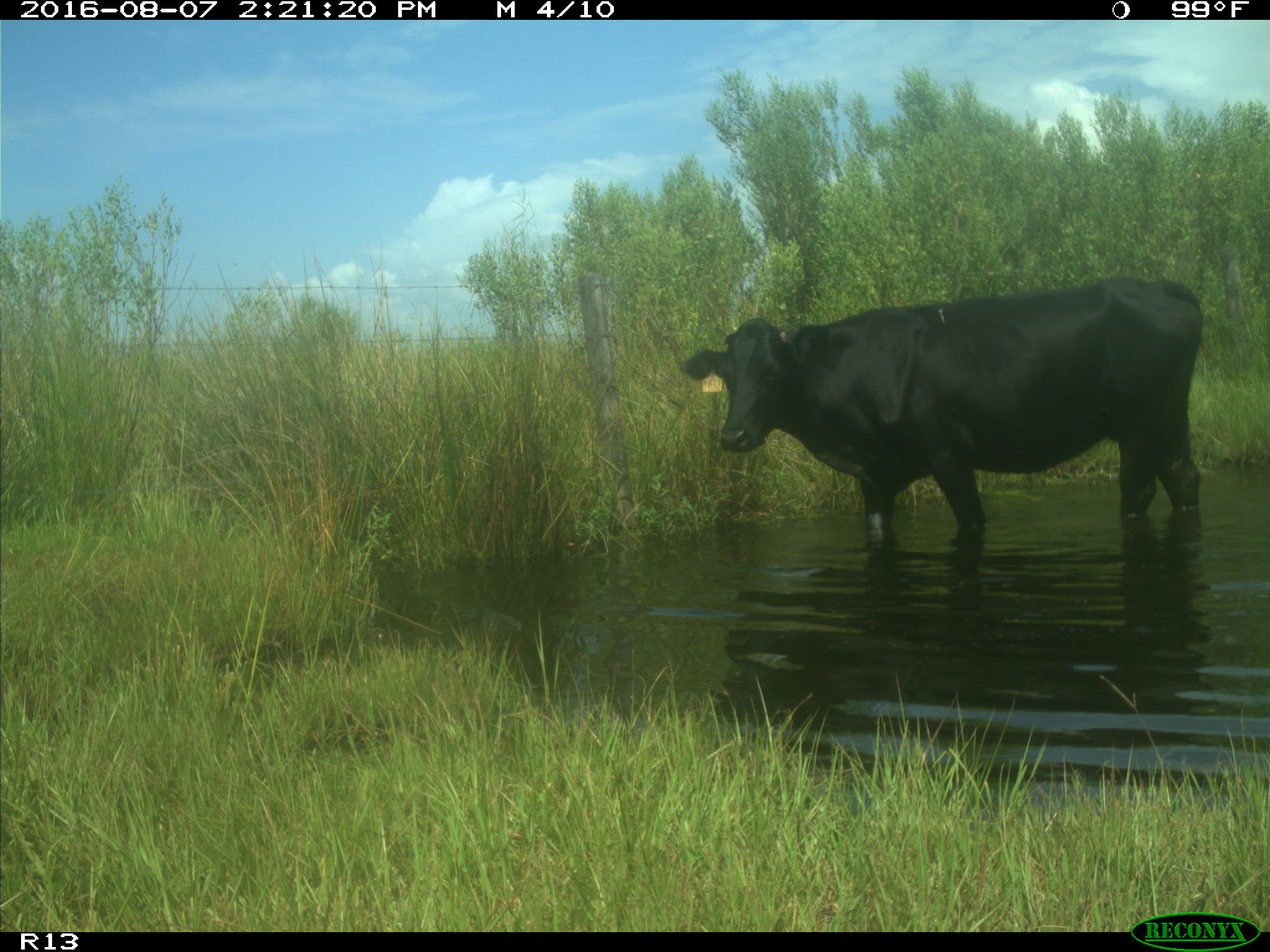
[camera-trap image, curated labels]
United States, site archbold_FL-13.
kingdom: Animalia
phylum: Chordata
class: Mammalia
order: Artiodactyla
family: Bovidae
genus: Bos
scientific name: Bos taurus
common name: domestic cow